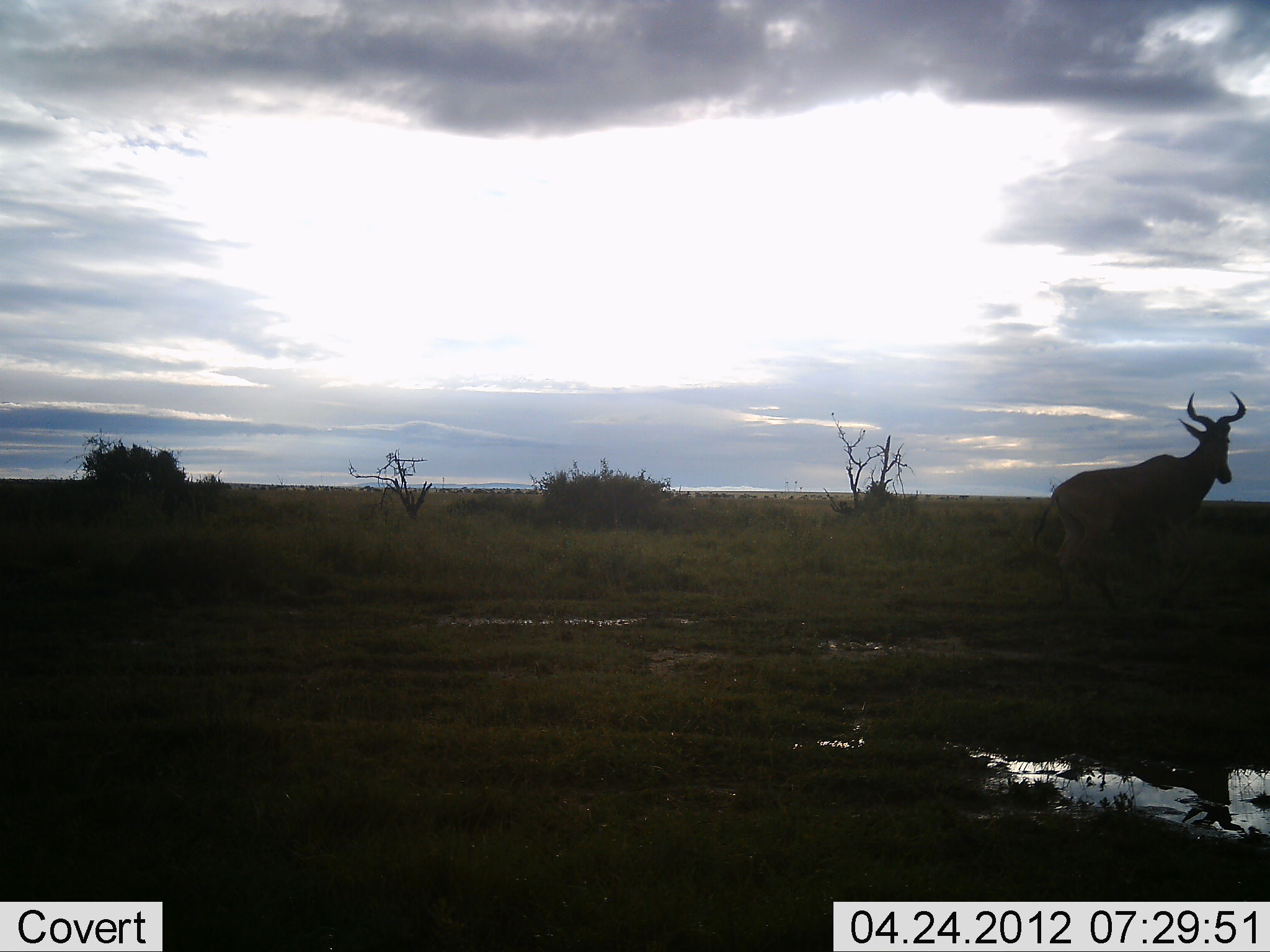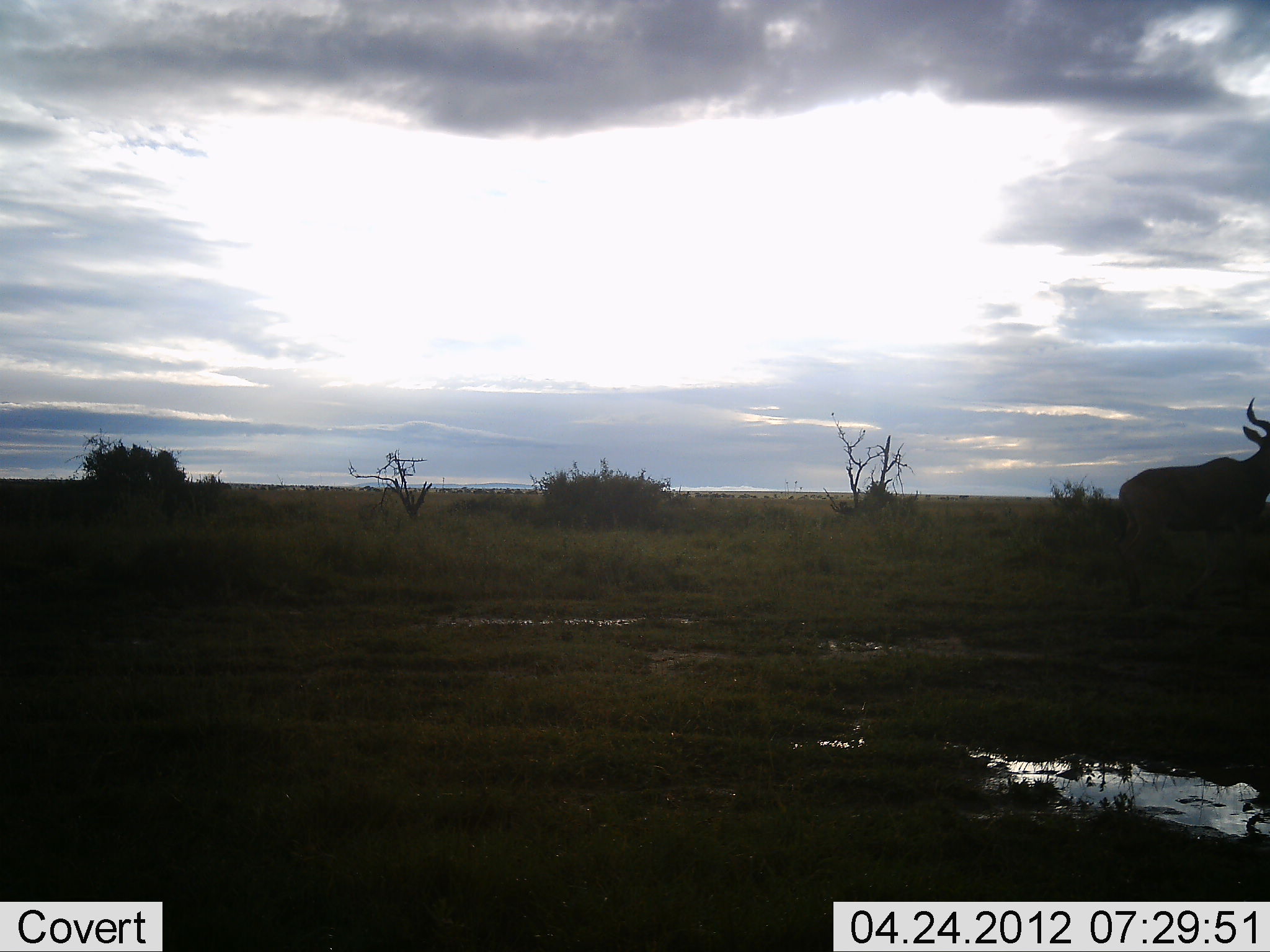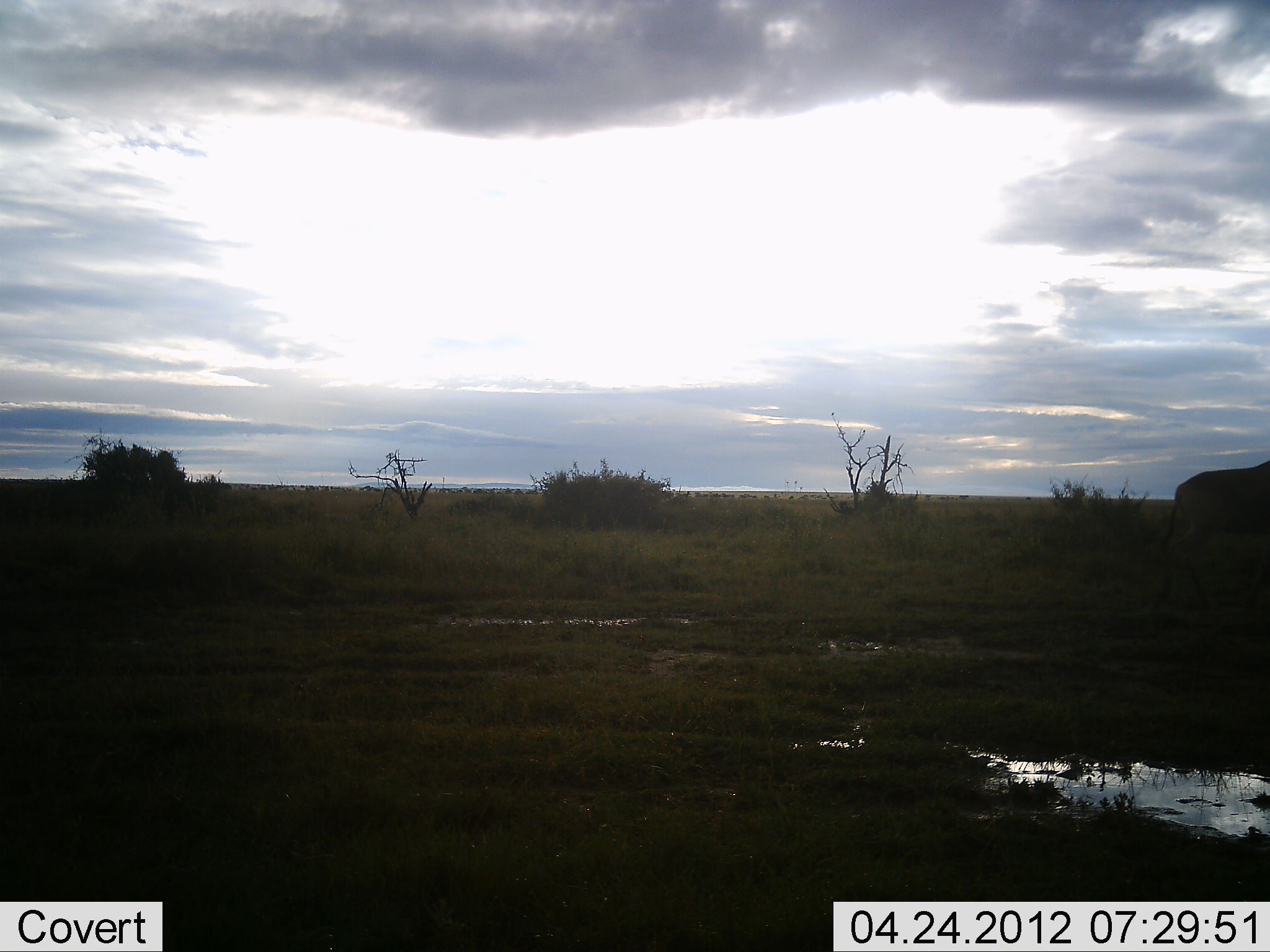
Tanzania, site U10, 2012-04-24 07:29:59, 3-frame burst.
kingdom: Animalia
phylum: Chordata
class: Mammalia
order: Artiodactyla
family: Bovidae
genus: Alcelaphus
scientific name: Alcelaphus buselaphus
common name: hartebeest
Hartebeest (Alcelaphus buselaphus), count 1. Behavior (volunteer vote fractions): standing 9%, resting 0%, moving 96%, interacting 0%. Young present (vote fraction): 0%. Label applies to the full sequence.